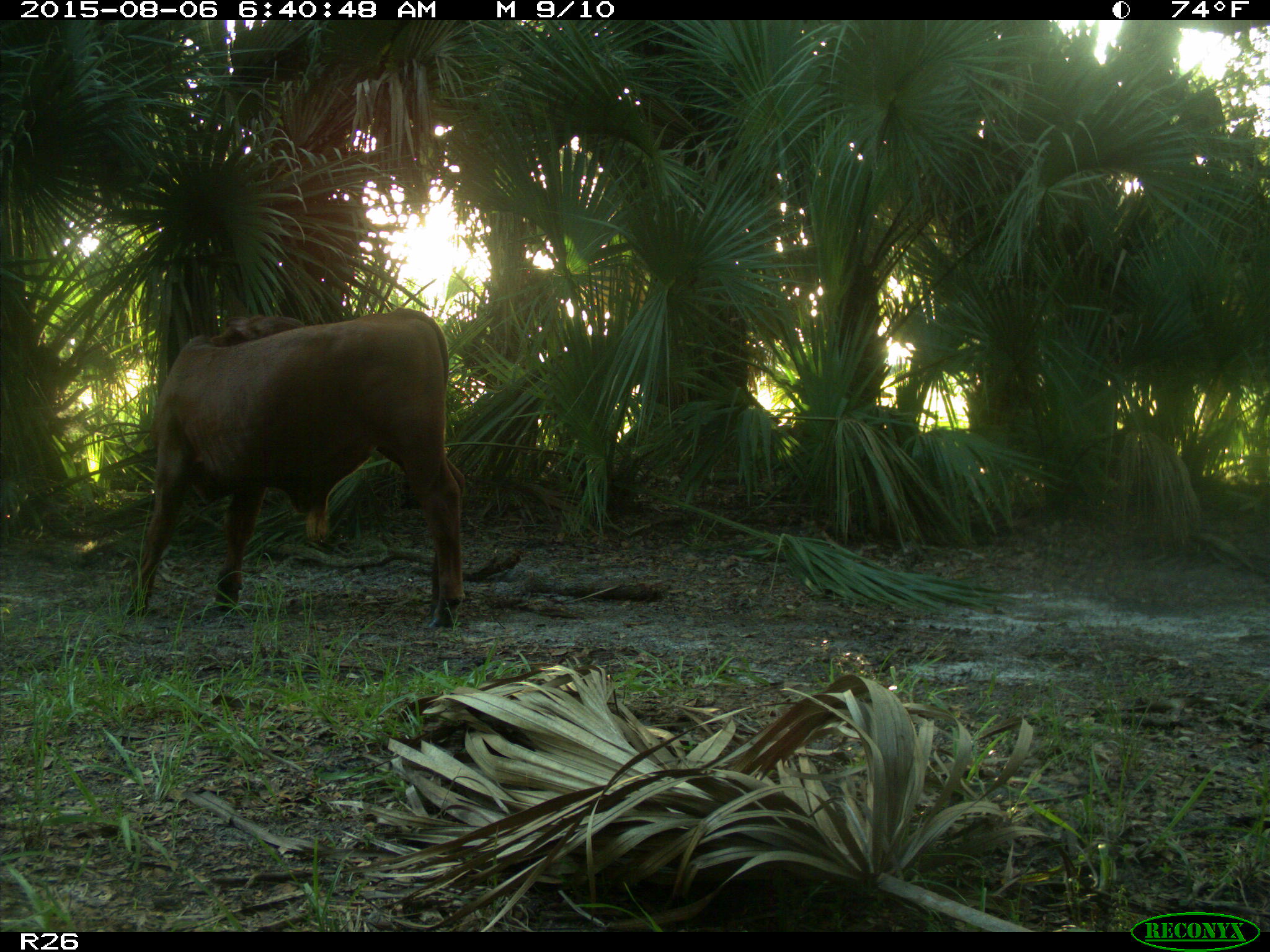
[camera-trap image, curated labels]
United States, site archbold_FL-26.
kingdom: Animalia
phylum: Chordata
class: Mammalia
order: Artiodactyla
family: Bovidae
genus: Bos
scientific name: Bos taurus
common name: domestic cow